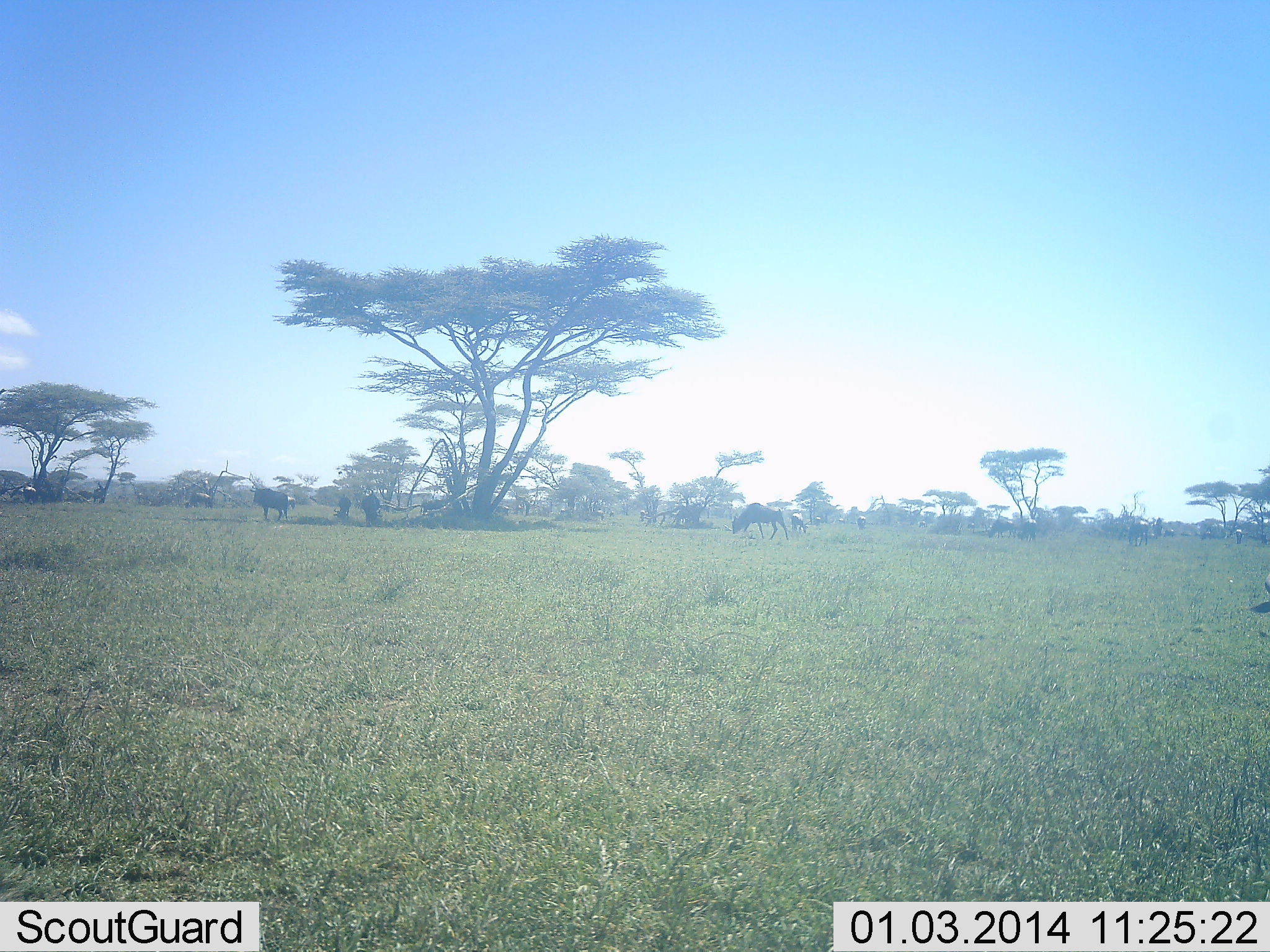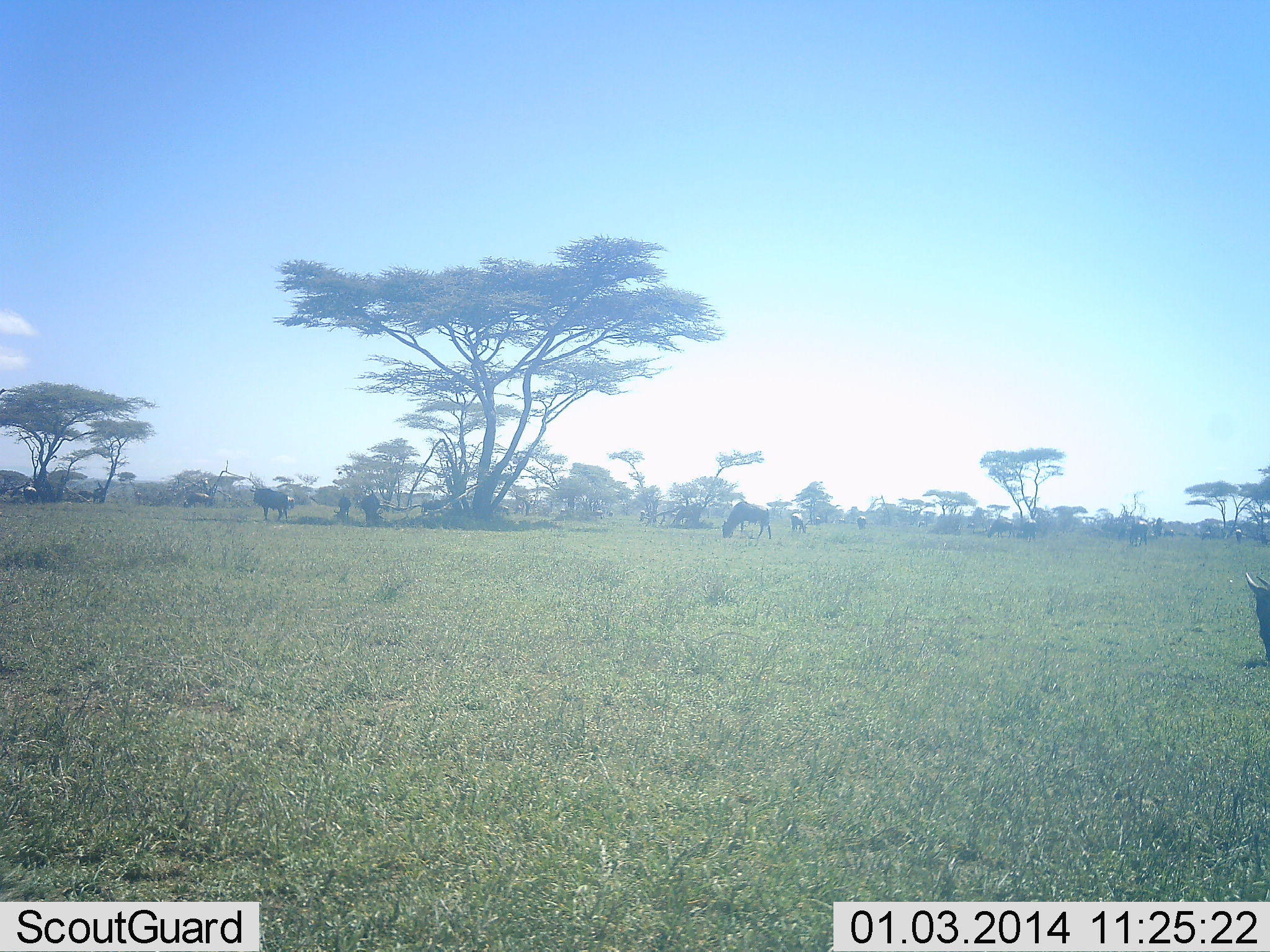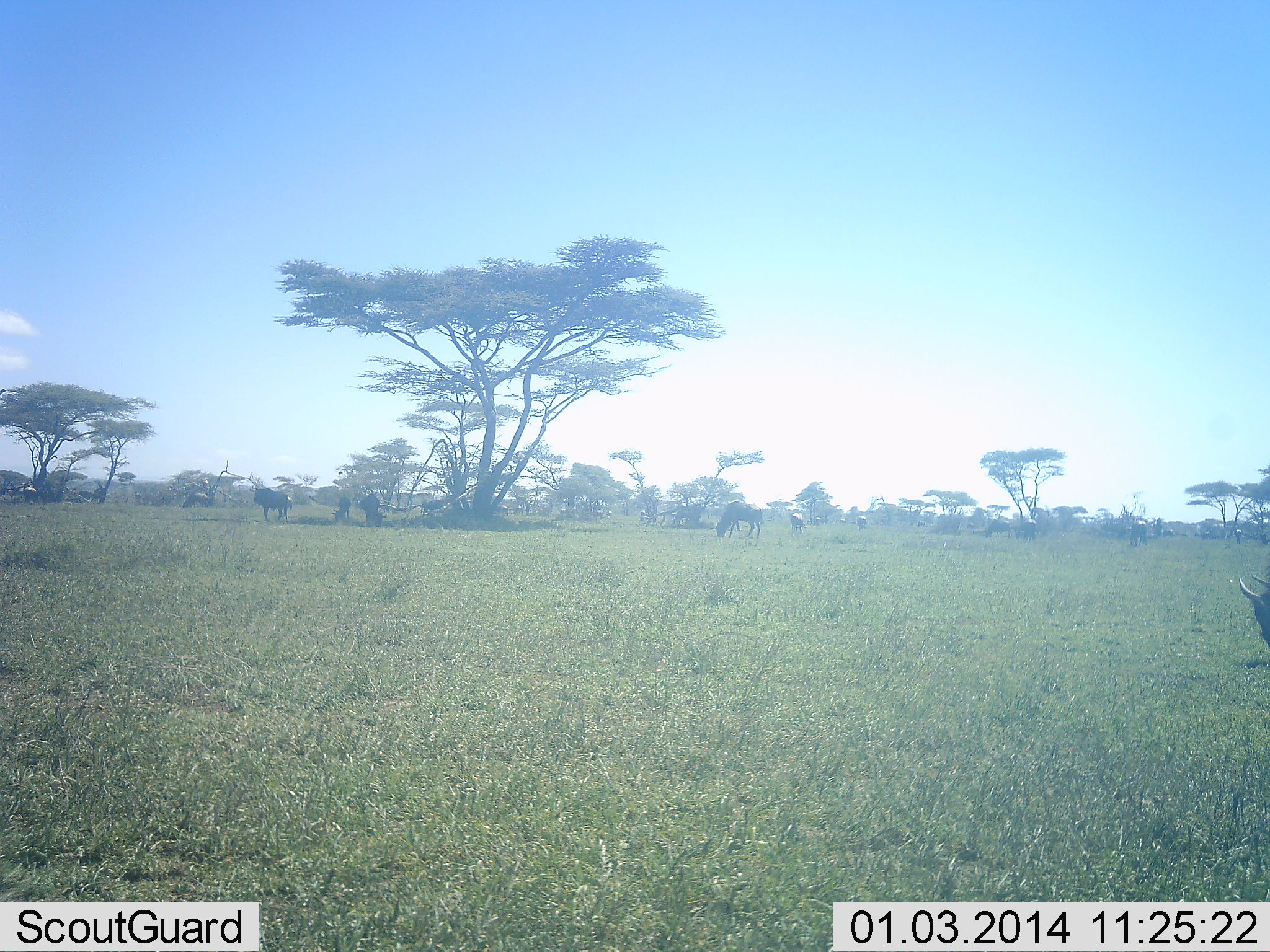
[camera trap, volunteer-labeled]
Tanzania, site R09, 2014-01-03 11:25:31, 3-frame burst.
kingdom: Animalia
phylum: Chordata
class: Mammalia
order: Artiodactyla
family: Bovidae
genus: Connochaetes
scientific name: Connochaetes taurinus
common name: blue wildebeest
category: wildebeest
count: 11-50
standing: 60%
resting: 10%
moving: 30%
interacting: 0%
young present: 0%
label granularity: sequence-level